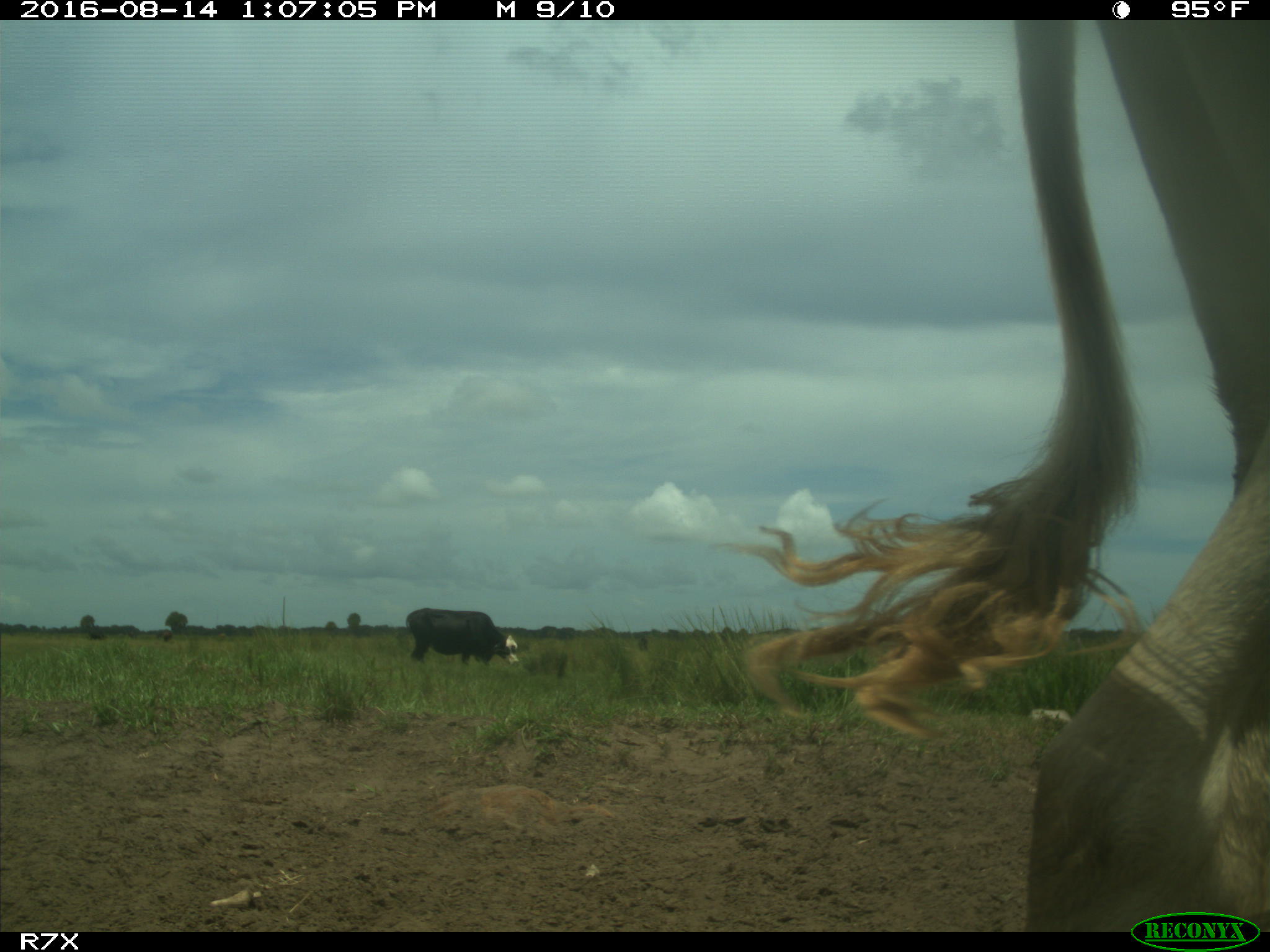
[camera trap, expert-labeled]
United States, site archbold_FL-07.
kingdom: Animalia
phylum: Chordata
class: Mammalia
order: Artiodactyla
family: Bovidae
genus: Bos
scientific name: Bos taurus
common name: domestic cow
Bos taurus (domestic cow).